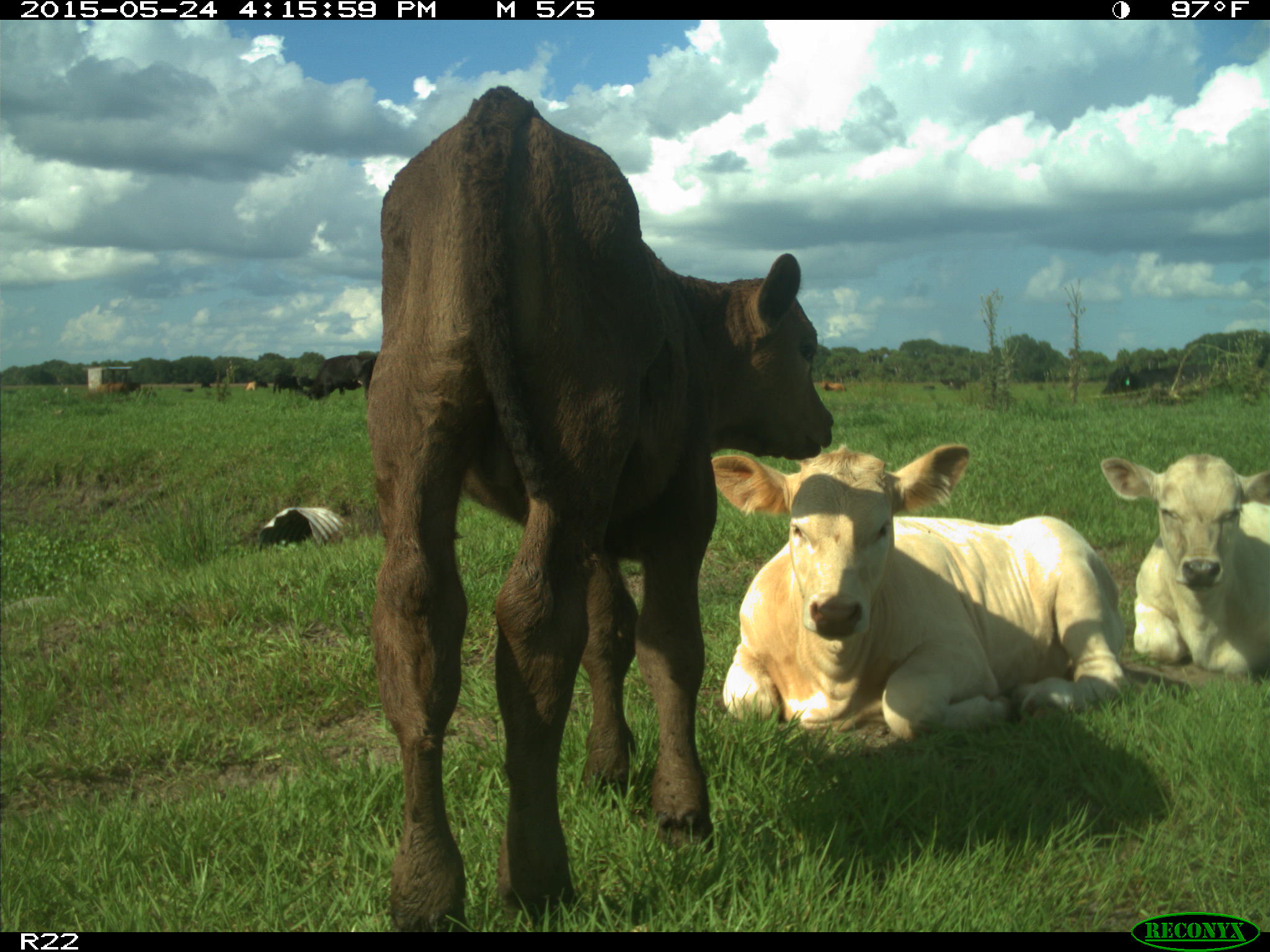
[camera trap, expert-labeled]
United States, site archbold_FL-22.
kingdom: Animalia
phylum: Chordata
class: Mammalia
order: Artiodactyla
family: Bovidae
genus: Bos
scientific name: Bos taurus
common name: domestic cow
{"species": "Bos taurus (domestic cow)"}